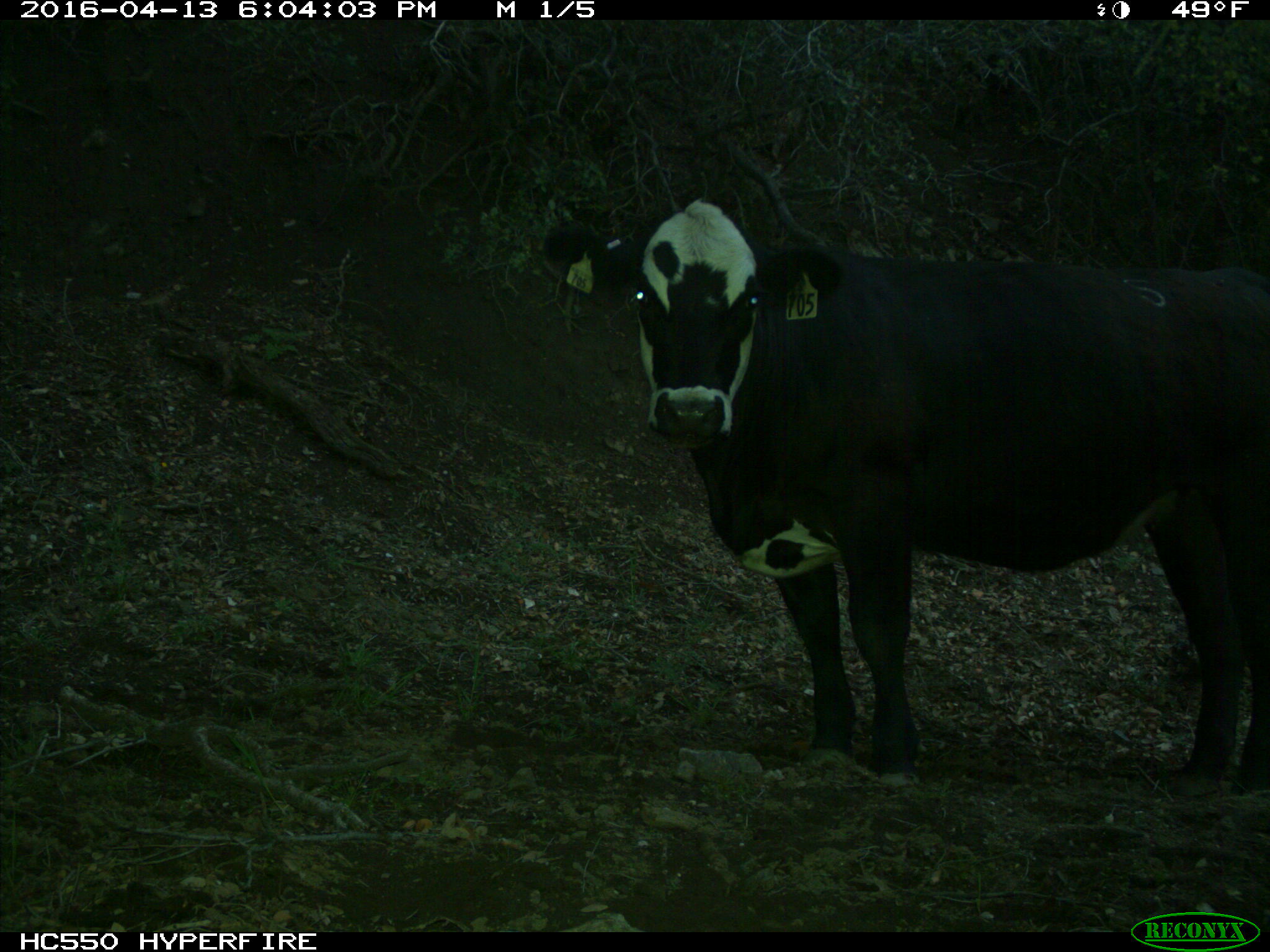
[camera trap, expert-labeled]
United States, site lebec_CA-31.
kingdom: Animalia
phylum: Chordata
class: Mammalia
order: Artiodactyla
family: Bovidae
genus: Bos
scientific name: Bos taurus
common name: domestic cow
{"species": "Bos taurus (domestic cow)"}